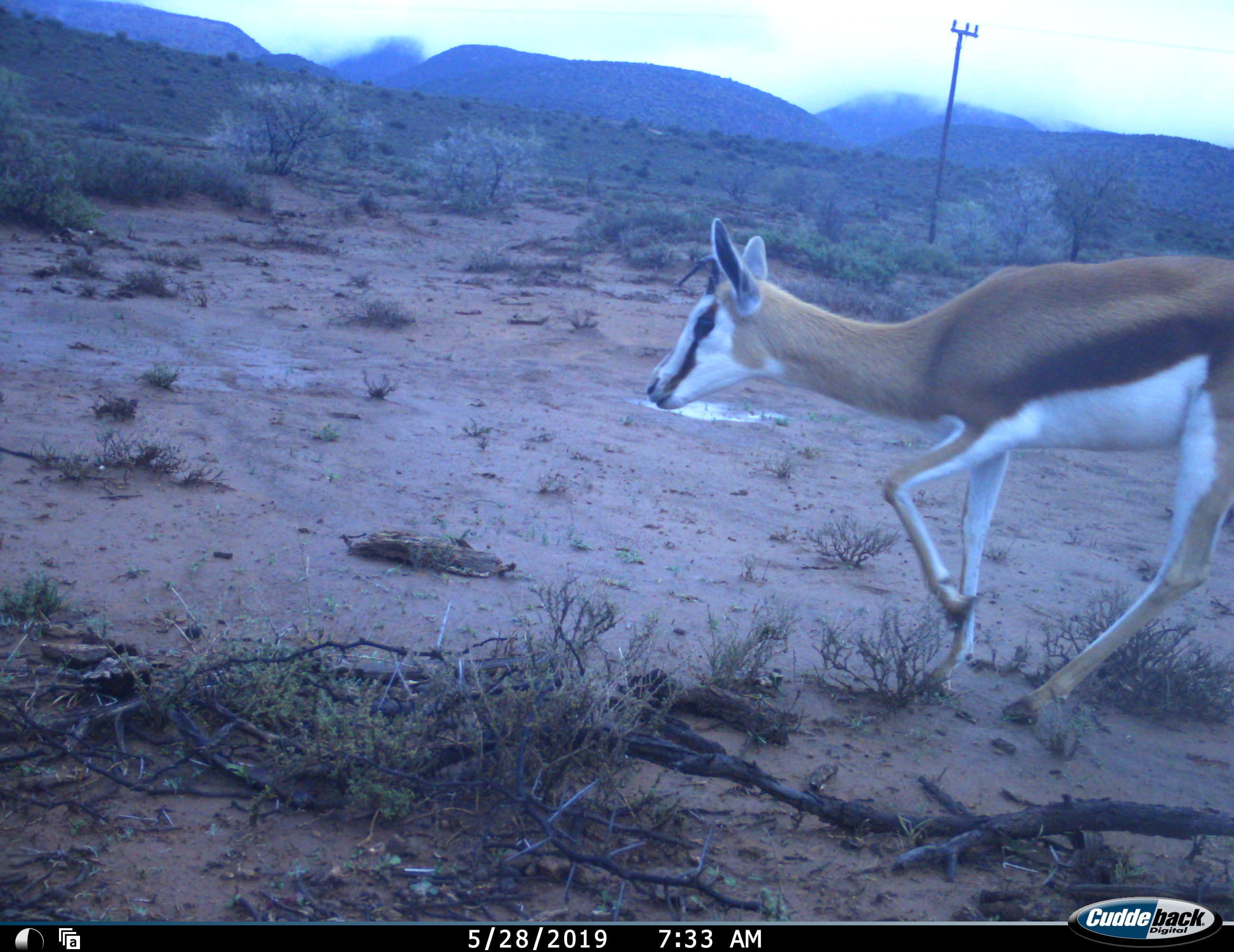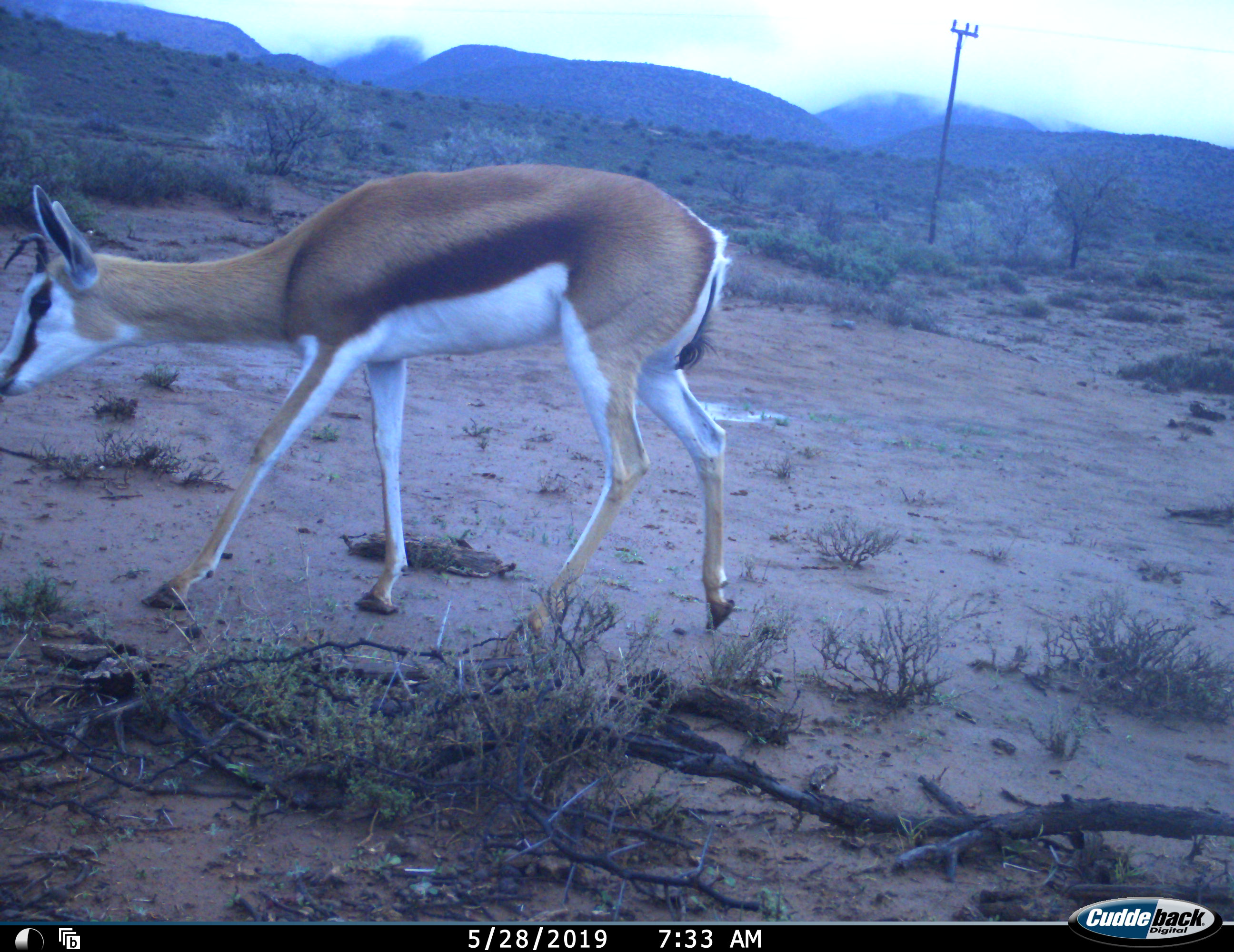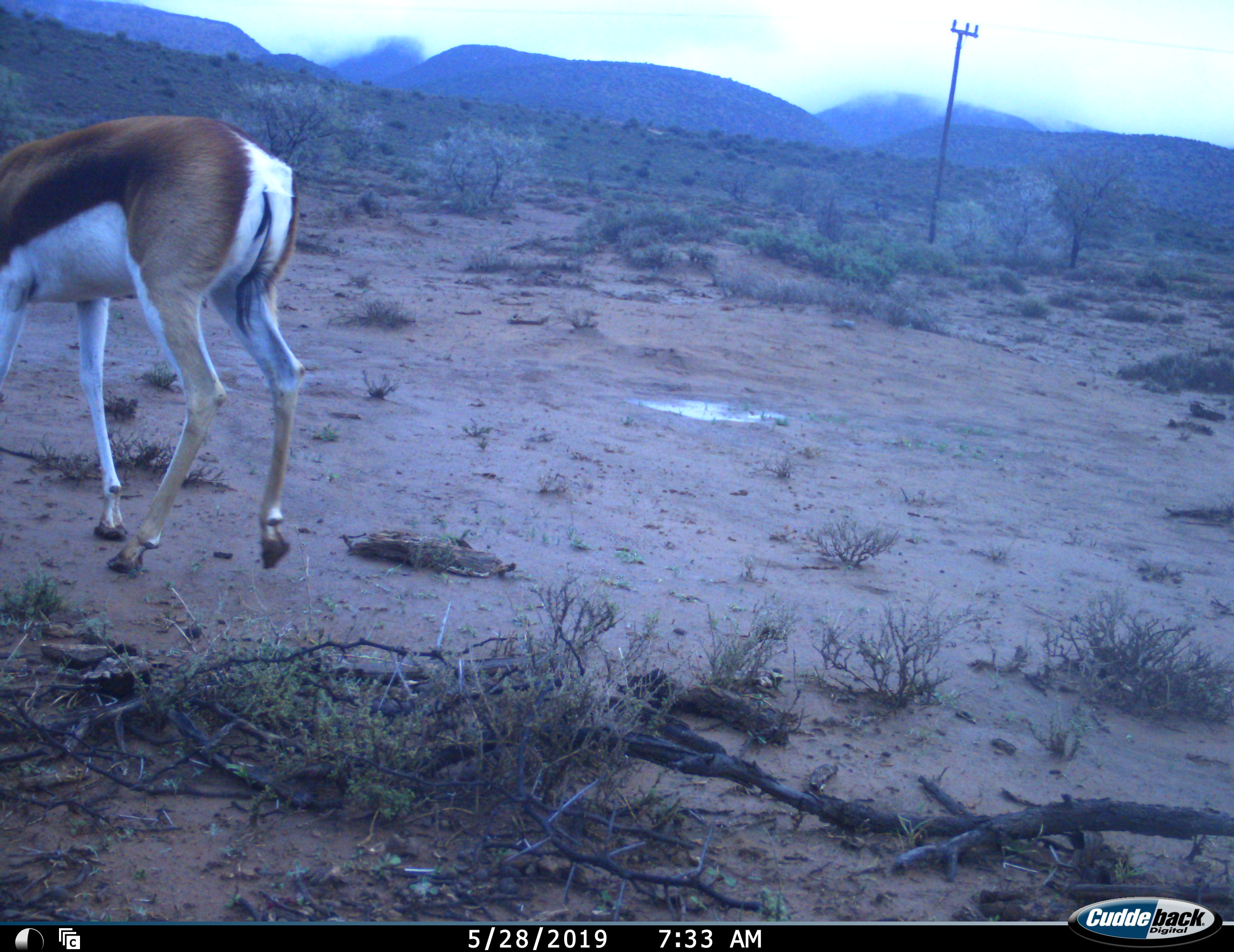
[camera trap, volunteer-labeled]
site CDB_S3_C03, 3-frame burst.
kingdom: Animalia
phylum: Chordata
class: Mammalia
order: Artiodactyla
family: Bovidae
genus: Antidorcas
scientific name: Antidorcas marsupialis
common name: springbok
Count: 1.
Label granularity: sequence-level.